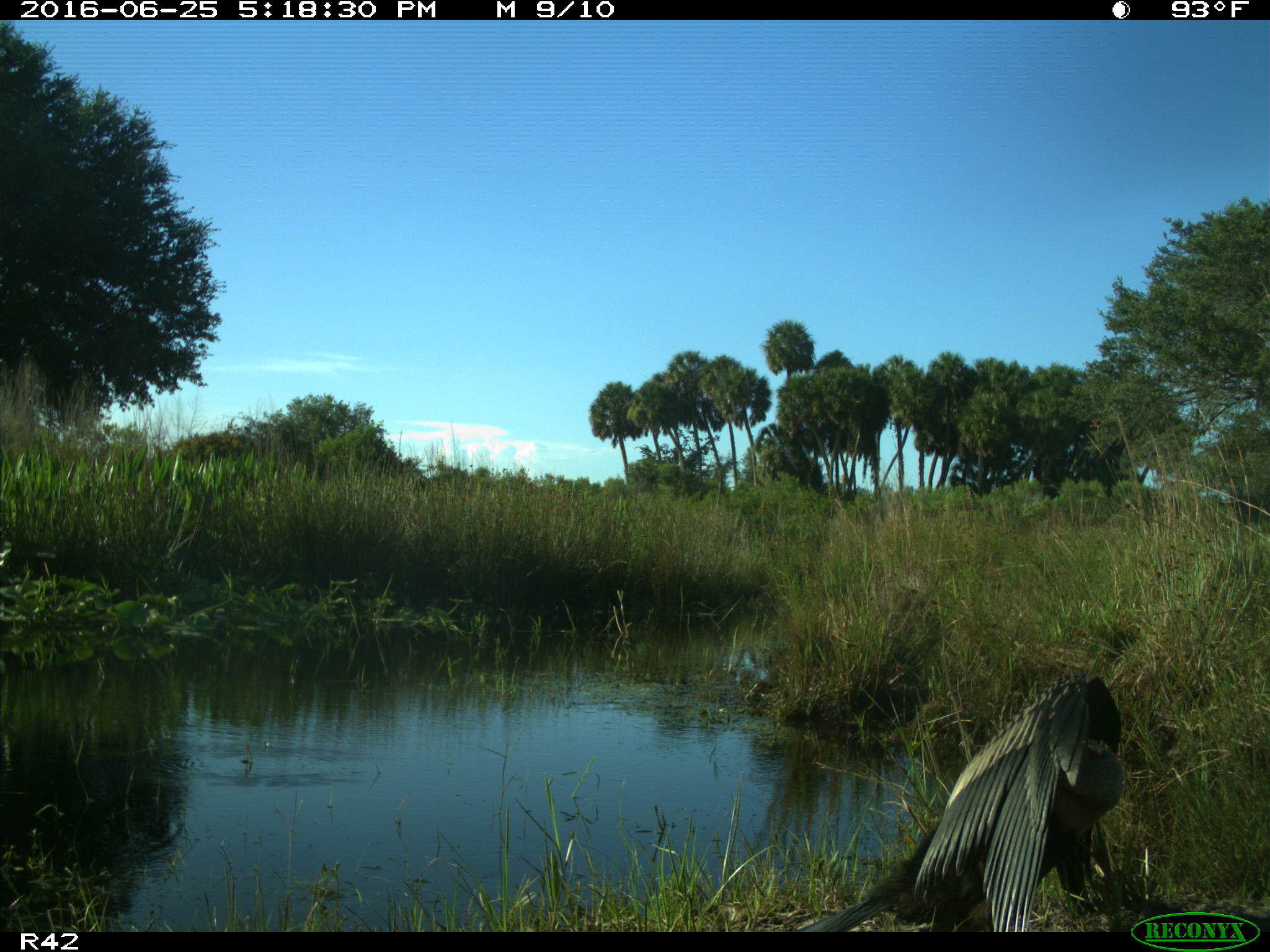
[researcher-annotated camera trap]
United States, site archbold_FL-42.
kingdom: Animalia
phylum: Chordata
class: Aves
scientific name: Aves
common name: birds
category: unidentified bird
Unidentified bird (birds) (Aves).